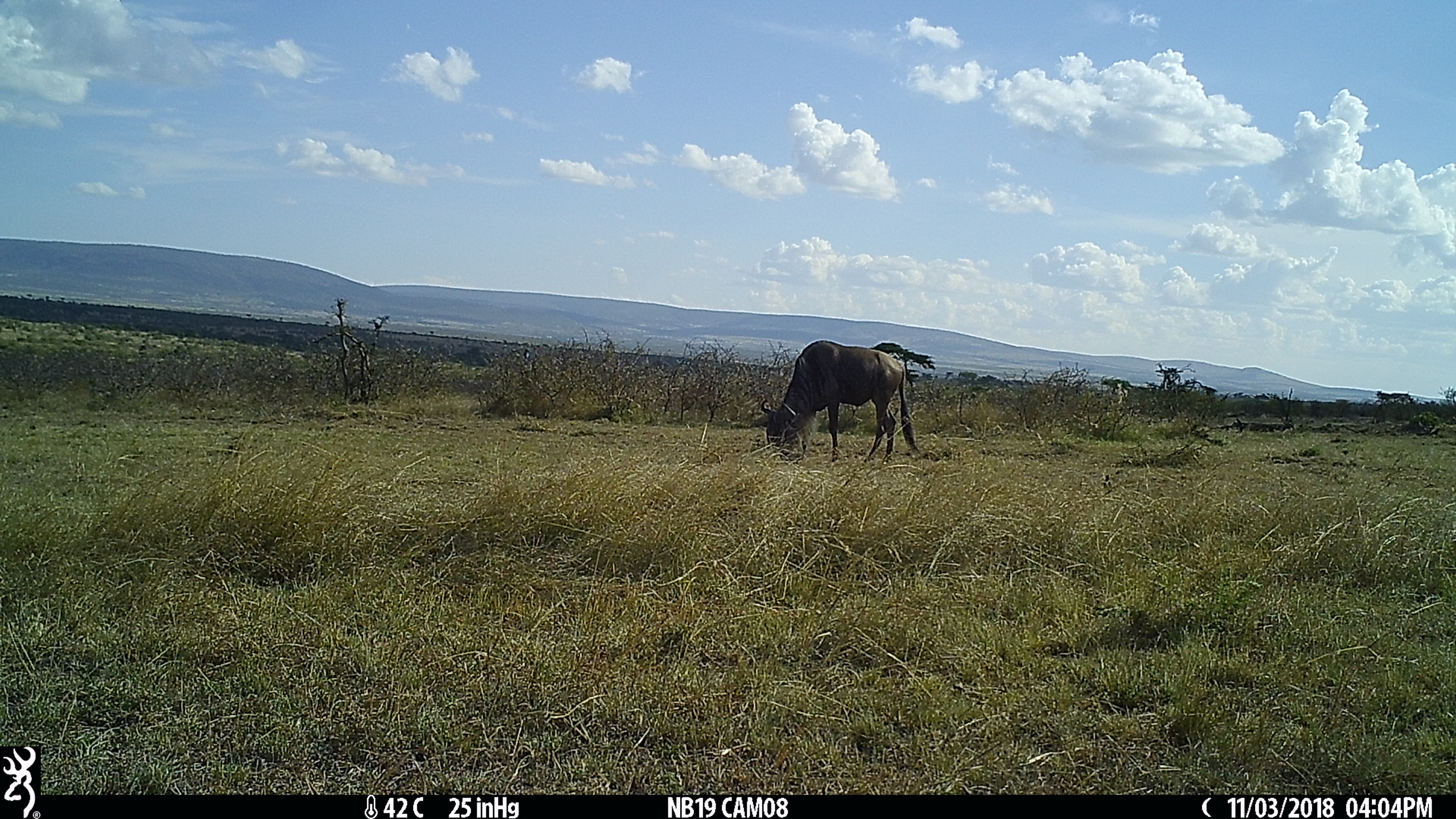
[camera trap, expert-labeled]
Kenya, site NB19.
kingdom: Animalia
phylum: Chordata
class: Mammalia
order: Artiodactyla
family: Bovidae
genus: Connochaetes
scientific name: Connochaetes taurinus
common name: blue wildebeest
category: wildebeest